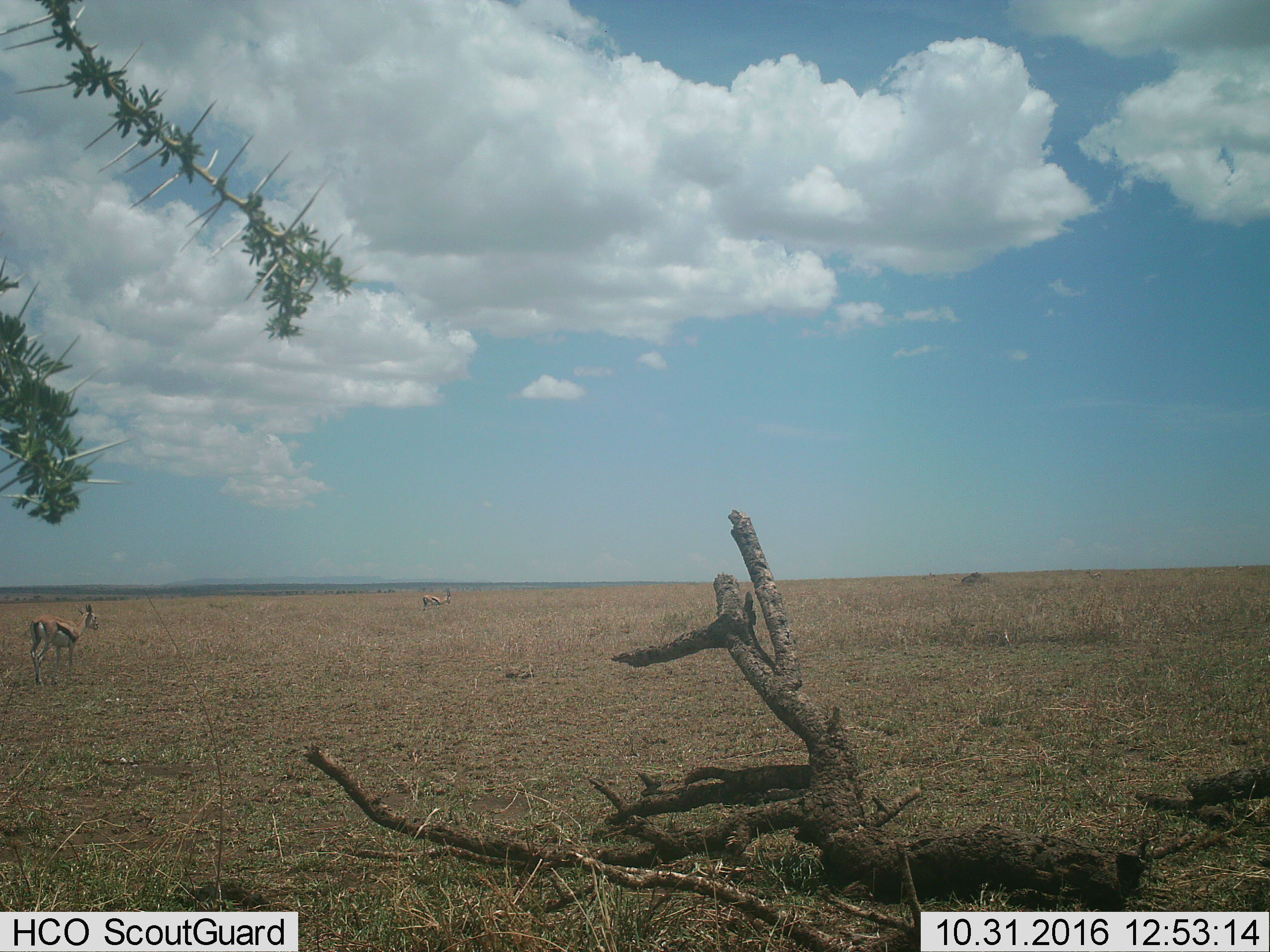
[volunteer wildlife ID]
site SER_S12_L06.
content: unidentified animal